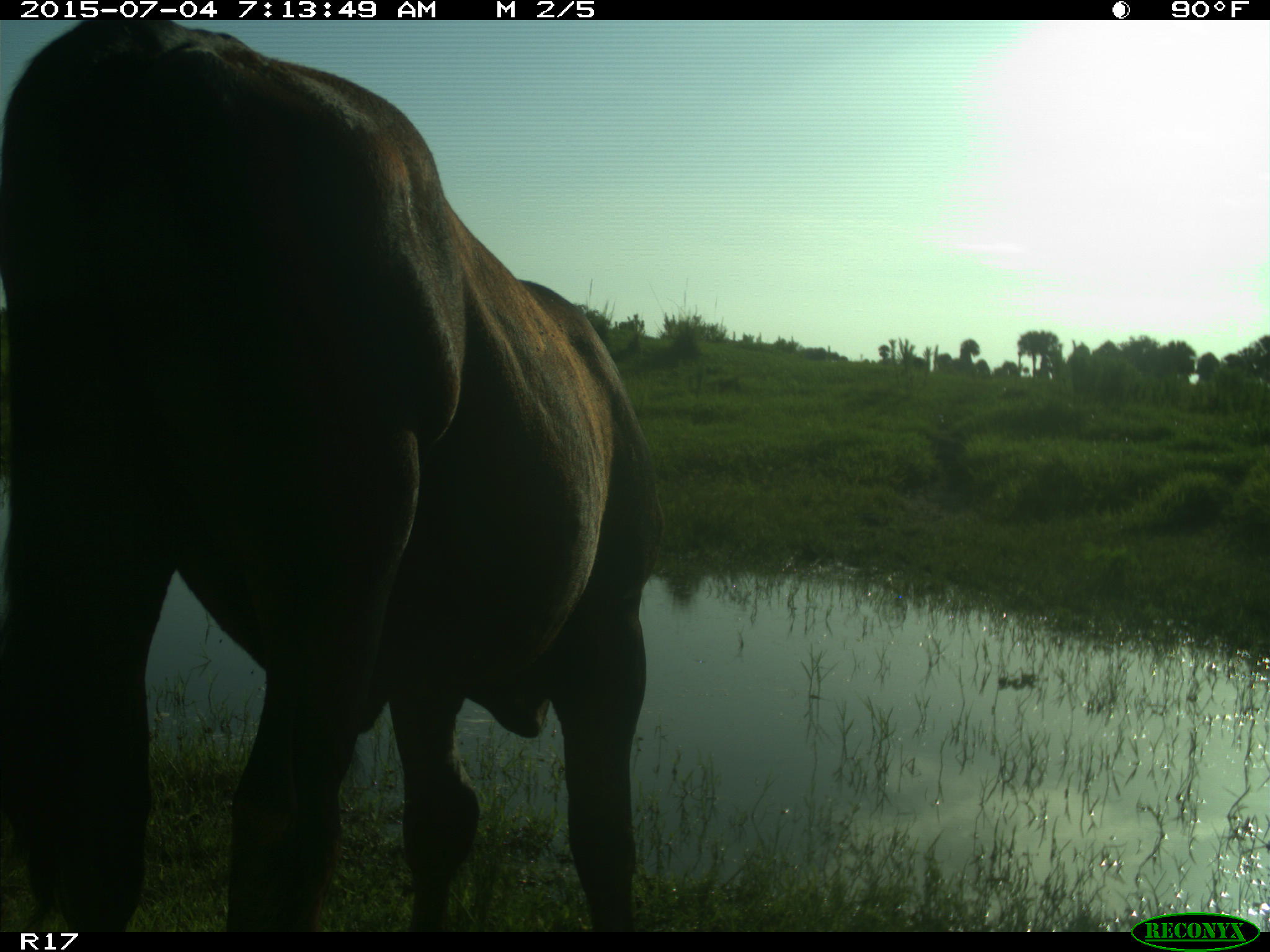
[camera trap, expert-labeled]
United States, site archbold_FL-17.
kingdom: Animalia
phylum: Chordata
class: Mammalia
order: Artiodactyla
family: Bovidae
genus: Bos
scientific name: Bos taurus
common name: domestic cow